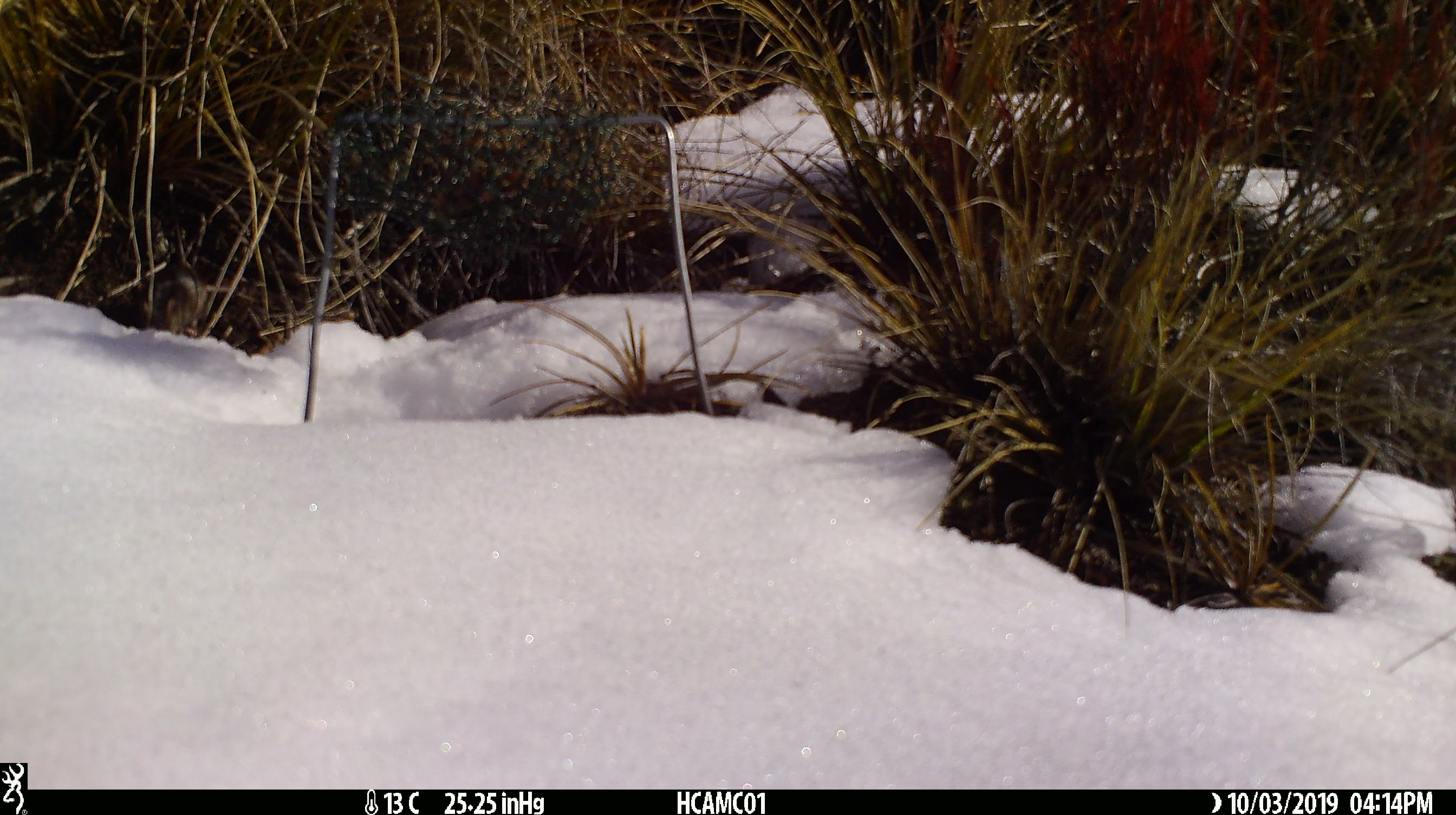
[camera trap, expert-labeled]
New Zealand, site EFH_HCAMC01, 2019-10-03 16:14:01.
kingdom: Animalia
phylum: Chordata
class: Mammalia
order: Rodentia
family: Muridae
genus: Mus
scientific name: Mus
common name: mouse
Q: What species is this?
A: Mouse (Mus).